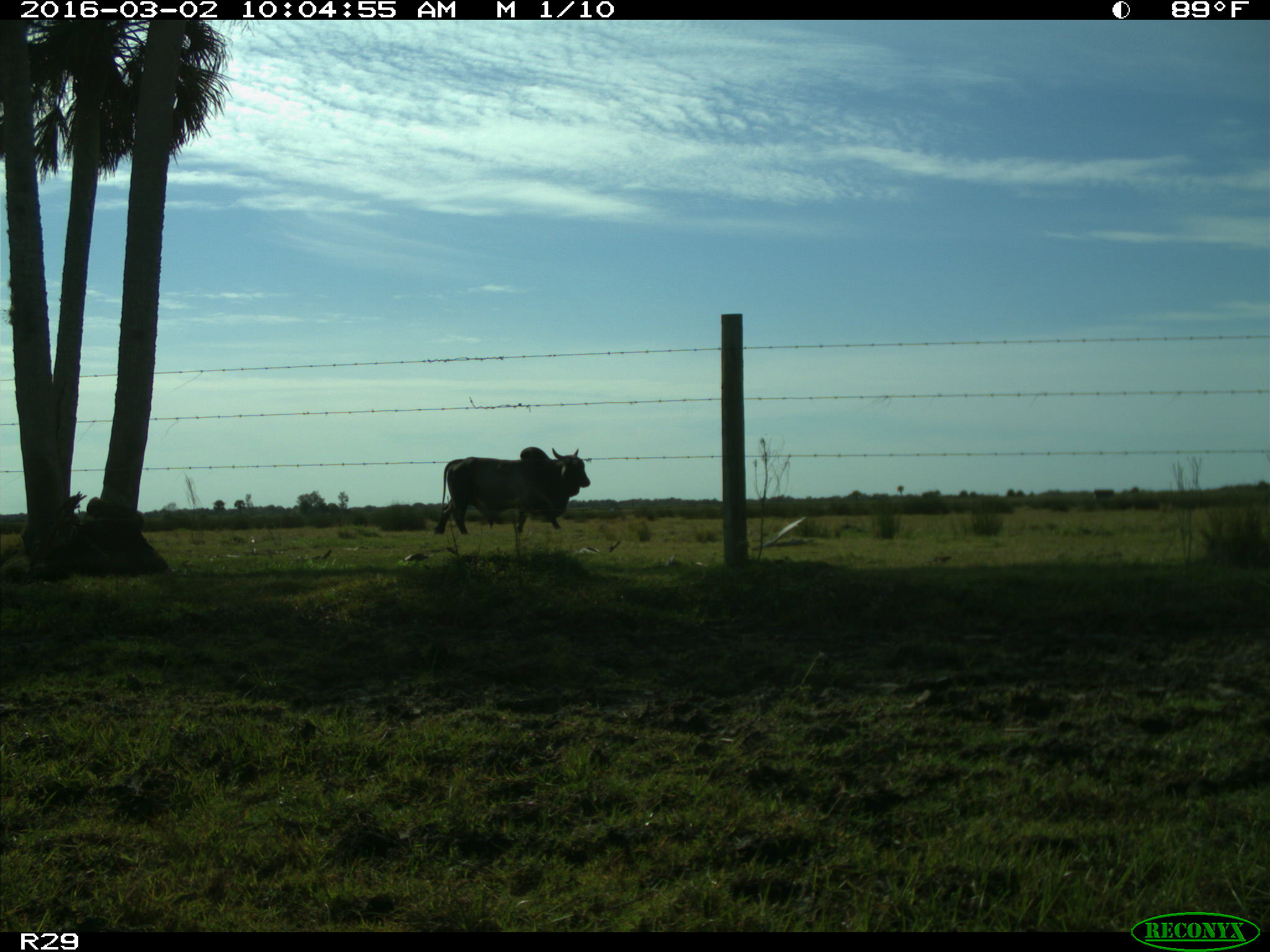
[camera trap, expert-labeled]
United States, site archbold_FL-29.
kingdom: Animalia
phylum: Chordata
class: Mammalia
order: Artiodactyla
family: Bovidae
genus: Bos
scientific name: Bos taurus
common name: domestic cow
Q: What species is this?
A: Bos taurus (domestic cow).